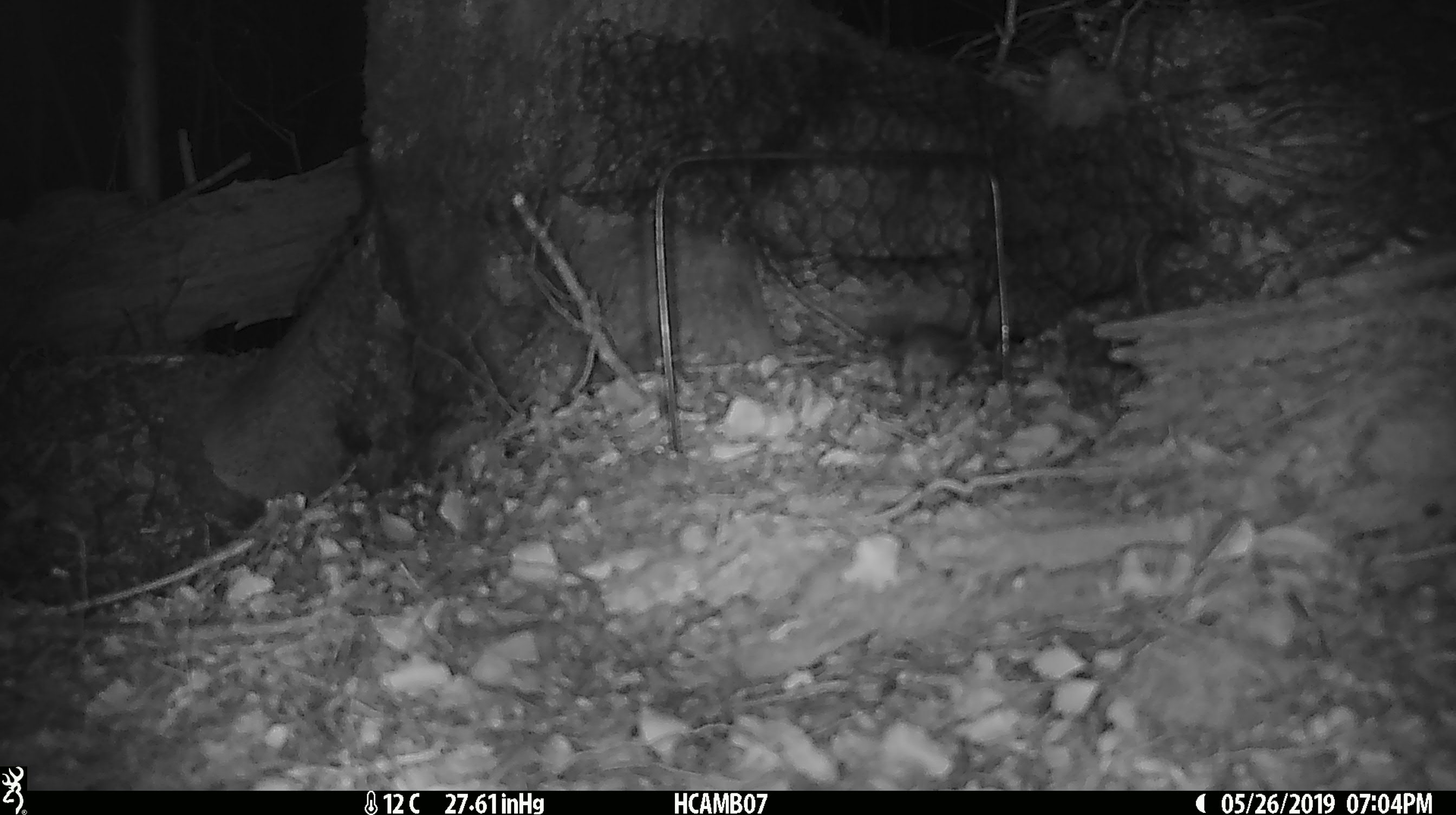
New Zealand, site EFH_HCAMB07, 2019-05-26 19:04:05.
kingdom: Animalia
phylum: Chordata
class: Mammalia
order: Rodentia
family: Muridae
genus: Mus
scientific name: Mus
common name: mouse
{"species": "mouse (Mus)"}